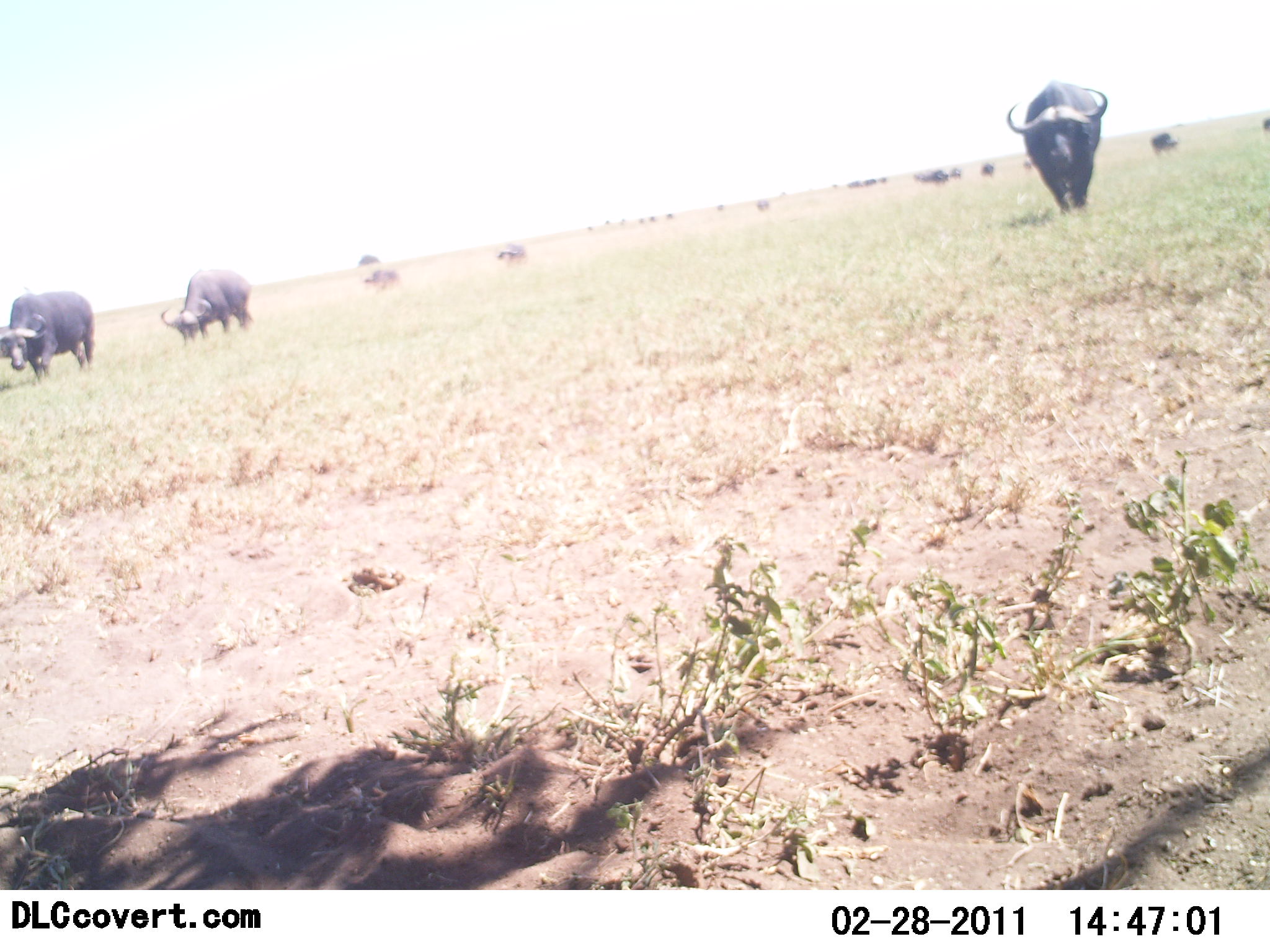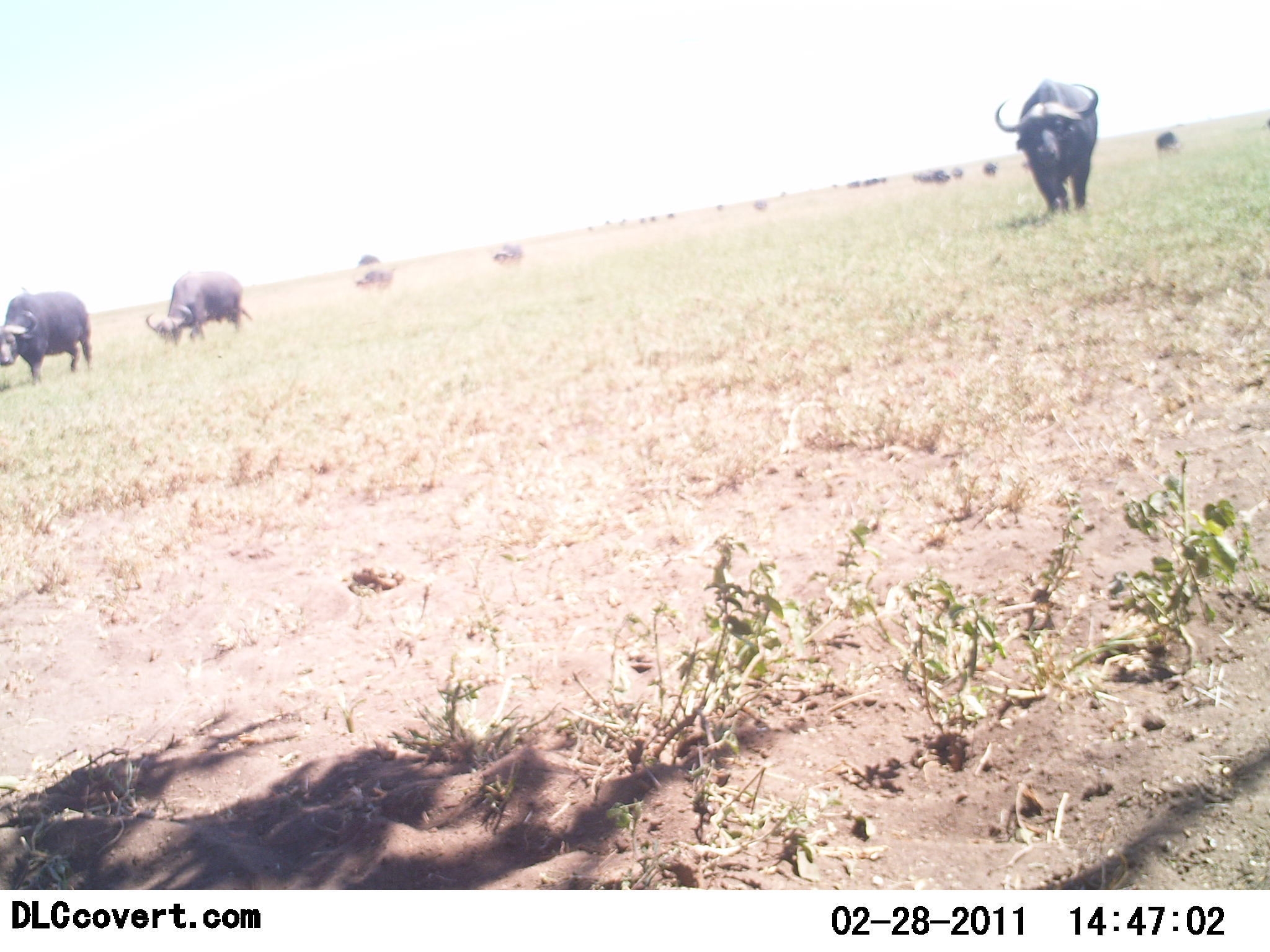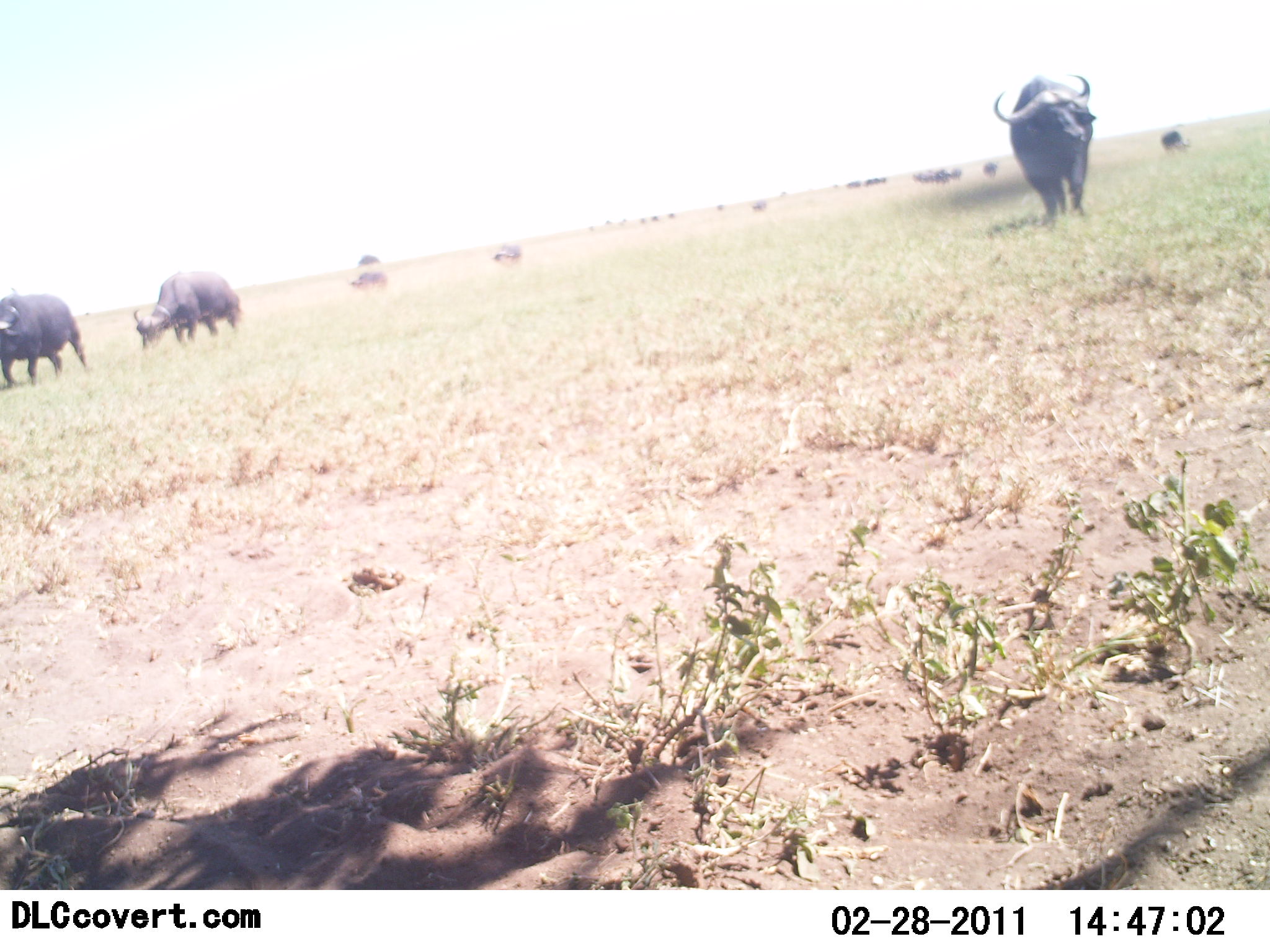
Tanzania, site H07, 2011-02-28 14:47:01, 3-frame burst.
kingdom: Animalia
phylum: Chordata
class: Mammalia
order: Artiodactyla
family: Bovidae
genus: Syncerus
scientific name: Syncerus caffer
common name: cape buffalo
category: buffalo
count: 11-50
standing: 25%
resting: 0%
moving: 92%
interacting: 0%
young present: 0%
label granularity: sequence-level